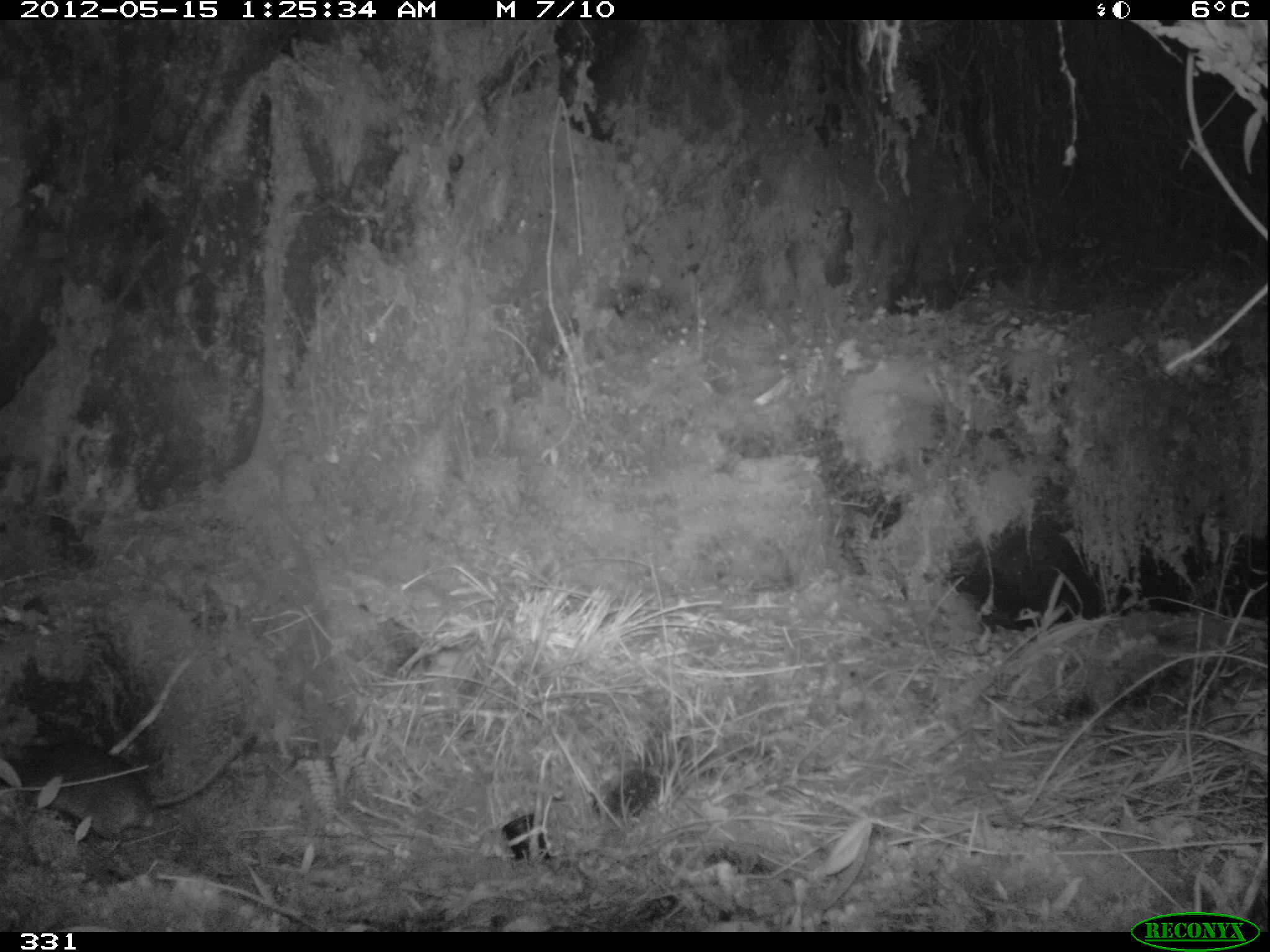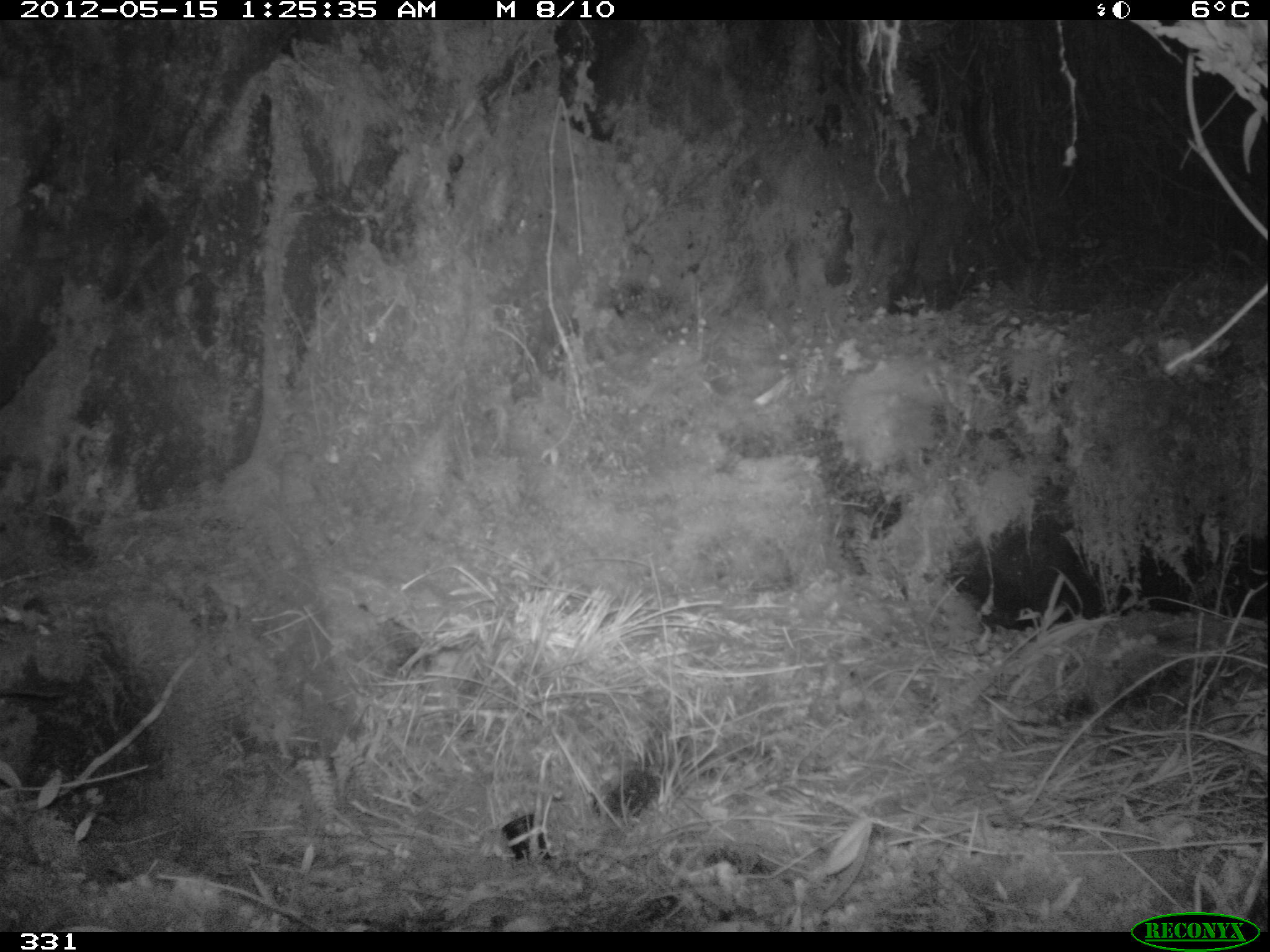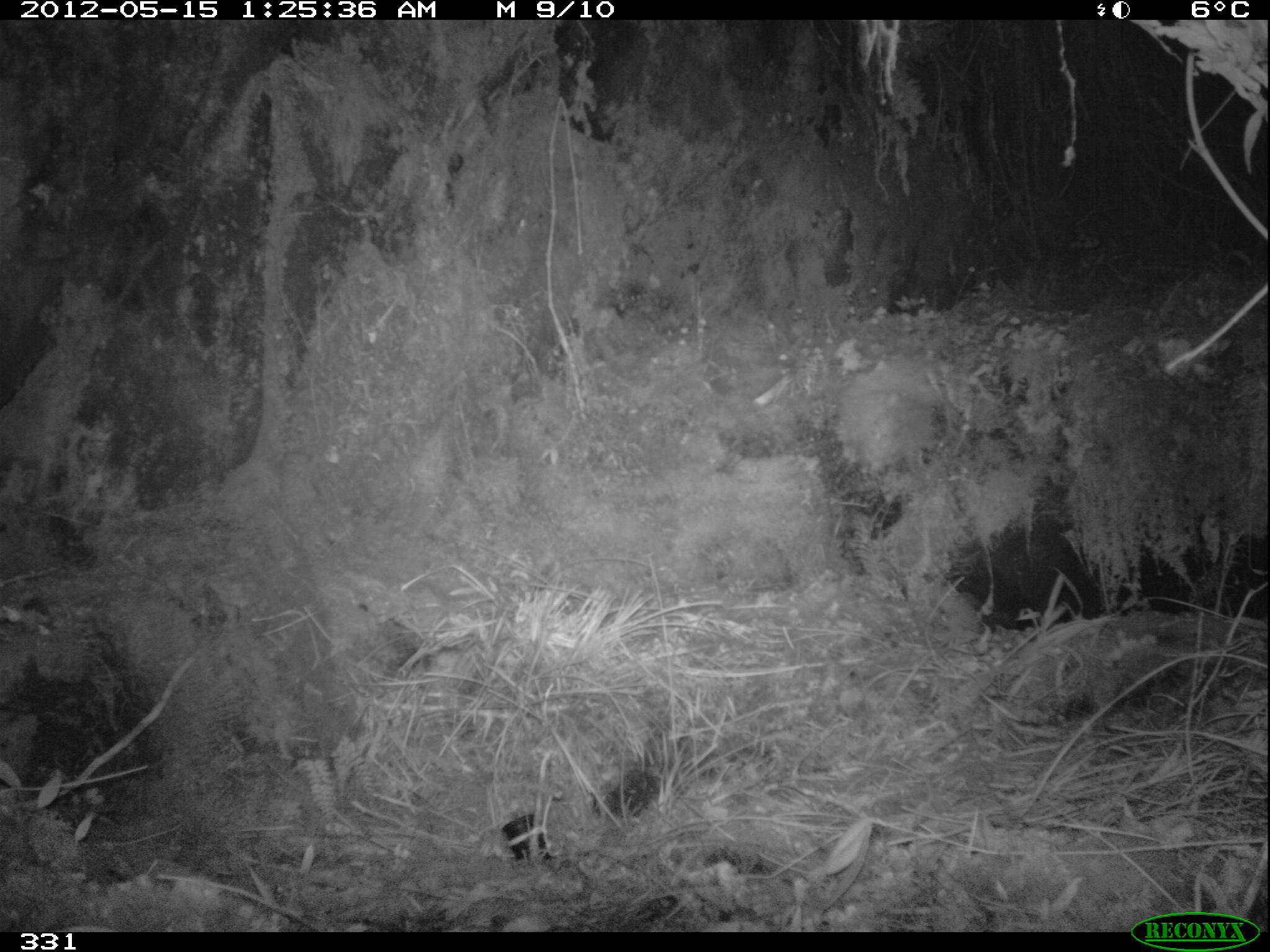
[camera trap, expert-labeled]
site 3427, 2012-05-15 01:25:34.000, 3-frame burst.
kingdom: Animalia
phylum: Chordata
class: Mammalia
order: Rodentia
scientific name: Rodentia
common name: rodents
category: unknown rodent